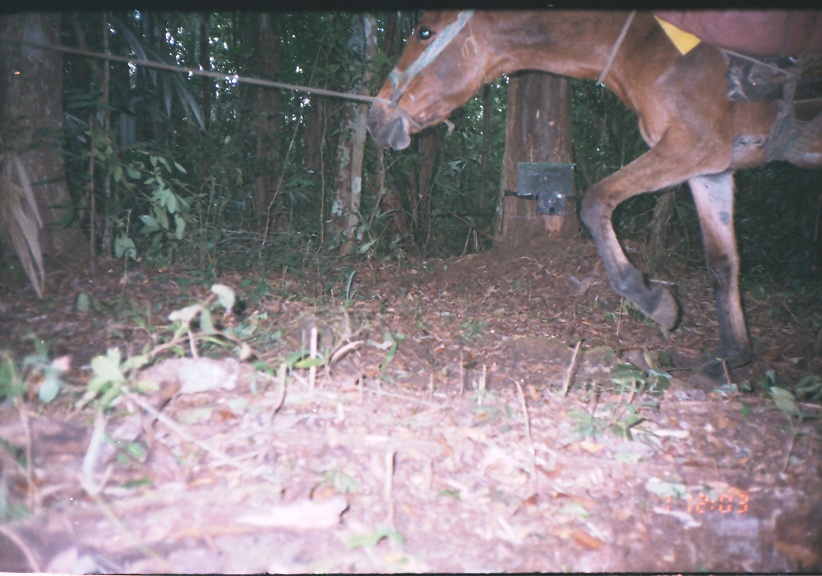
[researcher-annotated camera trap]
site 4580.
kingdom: Animalia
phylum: Chordata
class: Mammalia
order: Perissodactyla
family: Equidae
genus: Equus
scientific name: Equus ferus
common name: wild horse